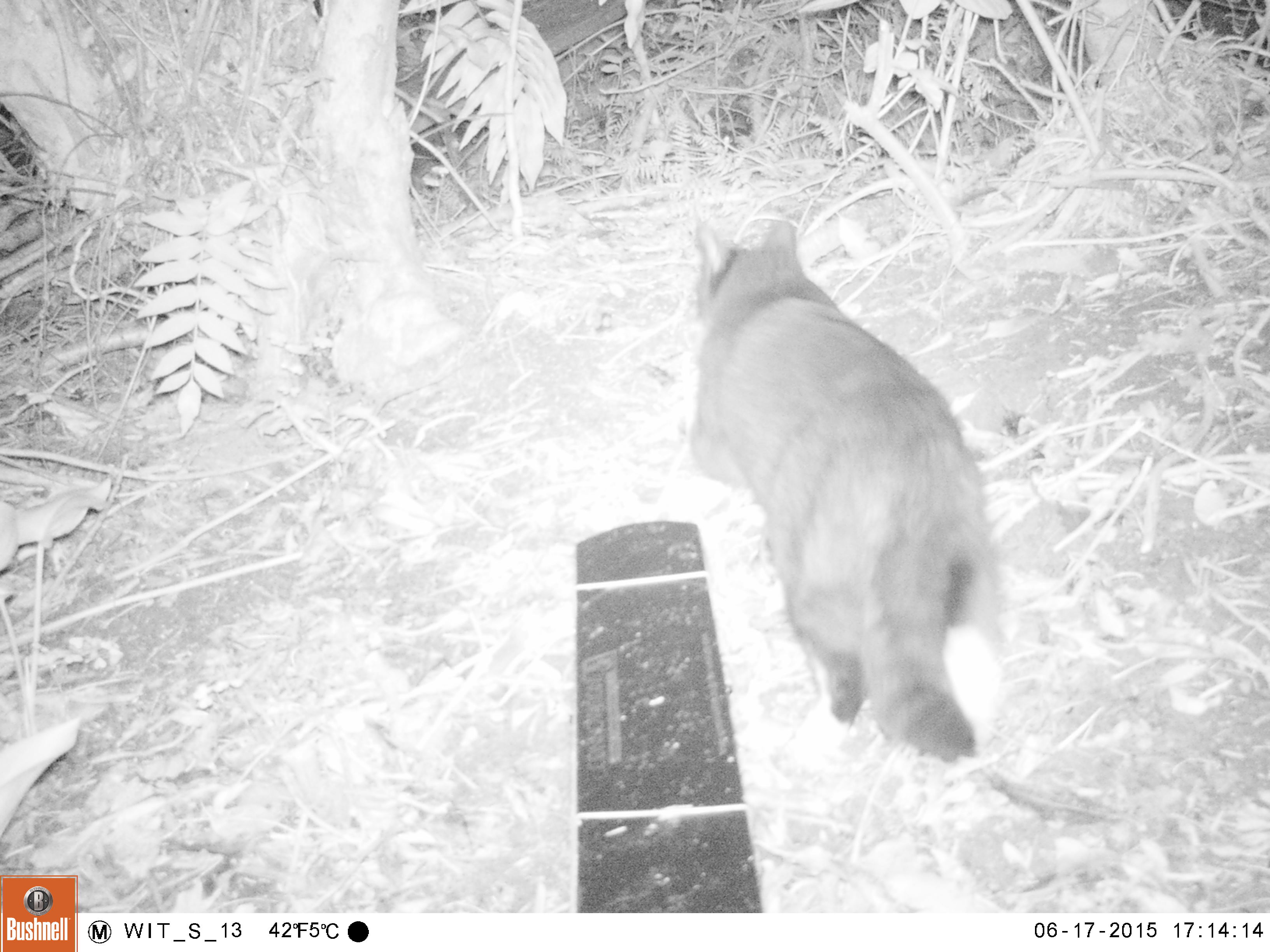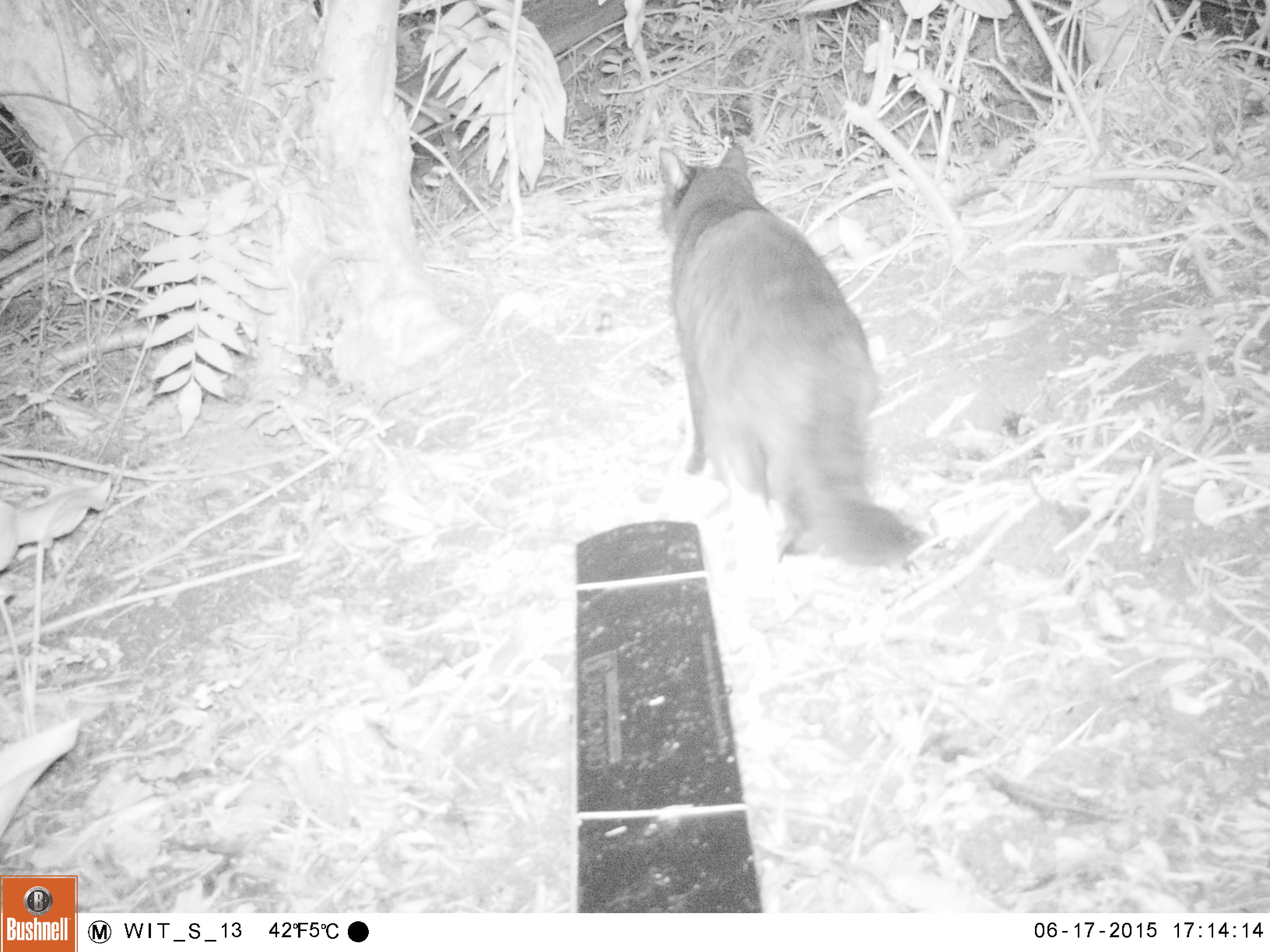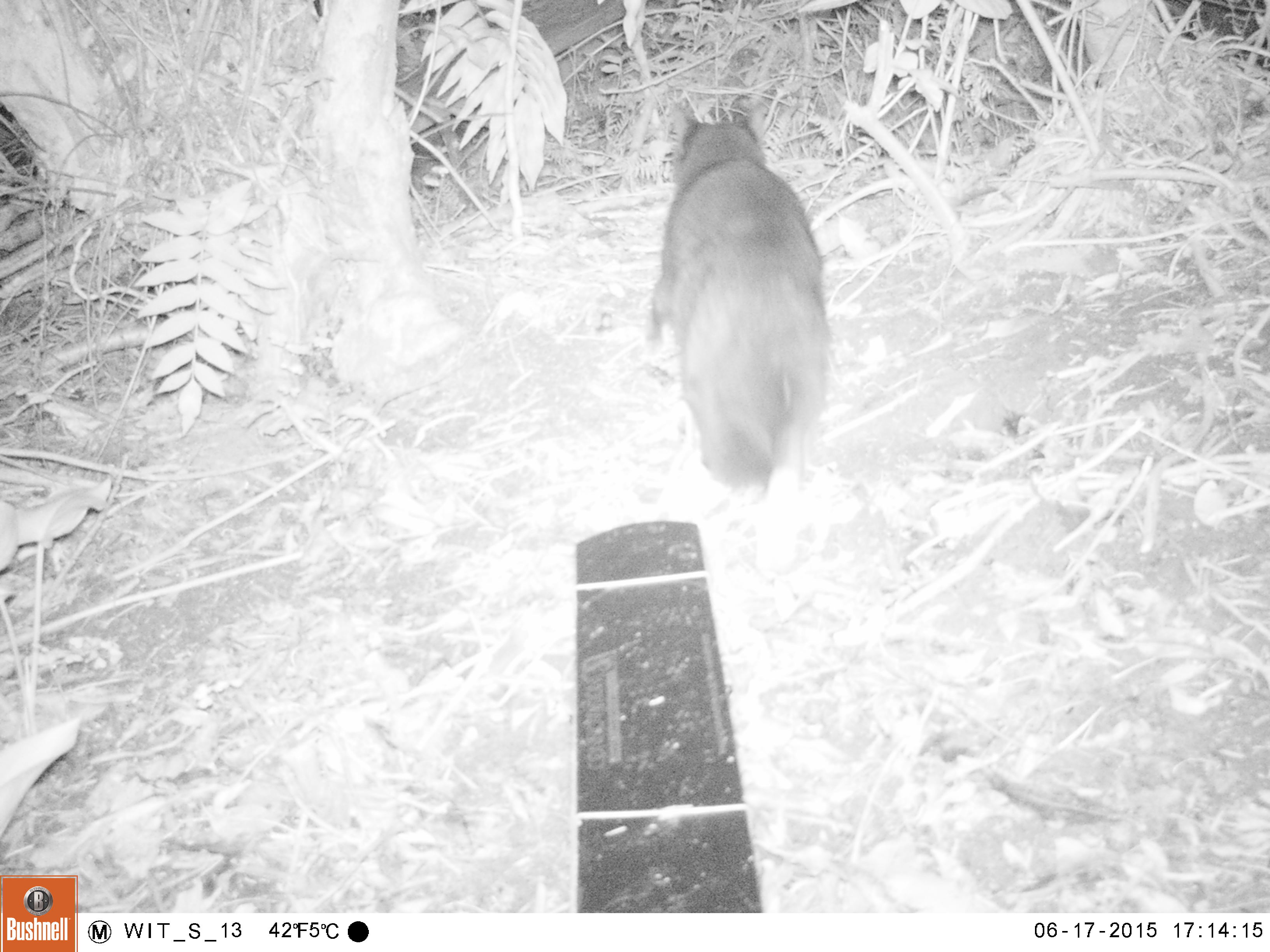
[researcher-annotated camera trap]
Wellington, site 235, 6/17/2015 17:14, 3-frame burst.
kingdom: Animalia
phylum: Chordata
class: Mammalia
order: Carnivora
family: Felidae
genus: Felis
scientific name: Felis catus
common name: cat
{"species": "cat (Felis catus)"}